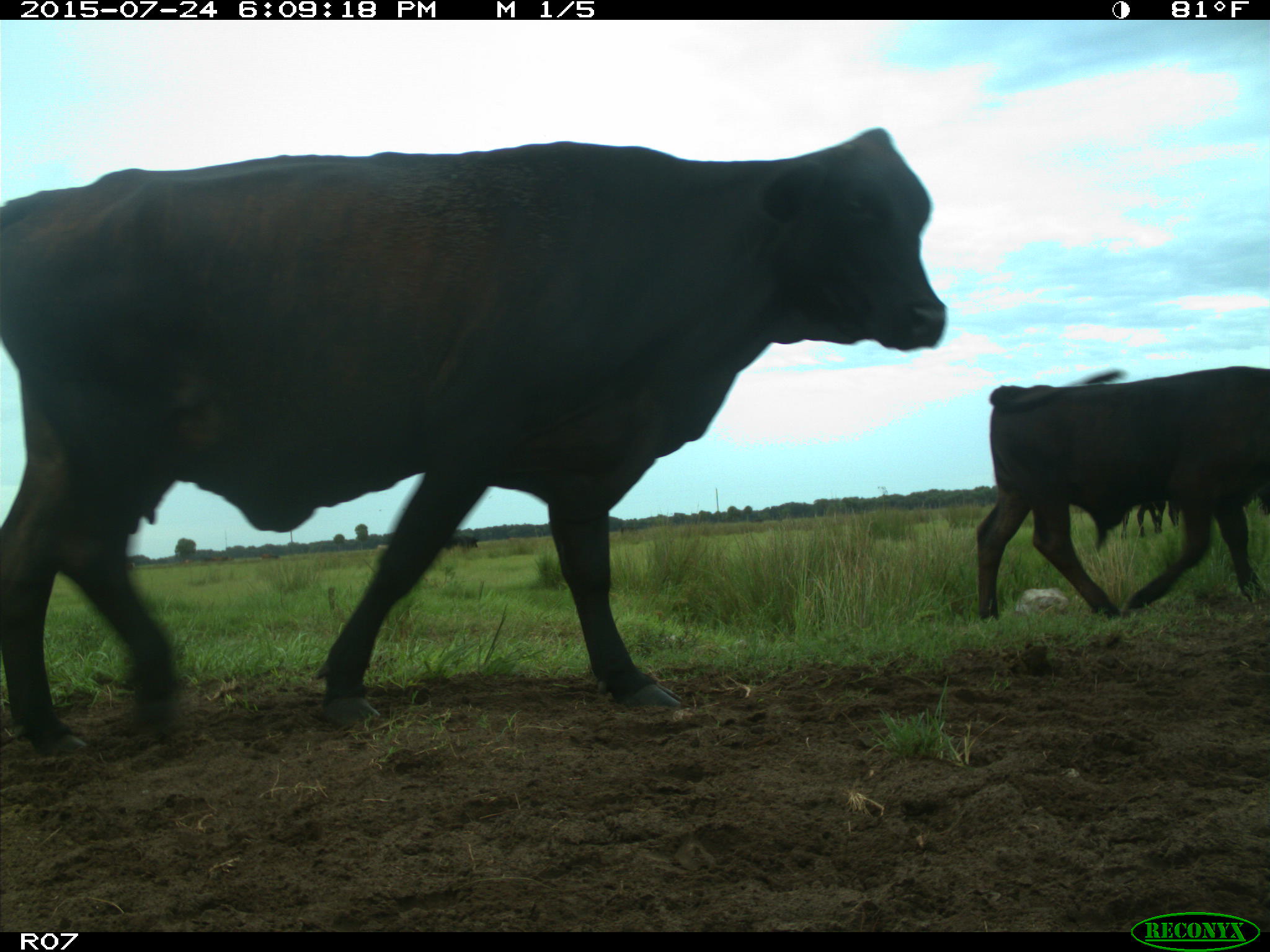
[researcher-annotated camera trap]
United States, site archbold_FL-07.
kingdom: Animalia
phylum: Chordata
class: Mammalia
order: Artiodactyla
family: Bovidae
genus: Bos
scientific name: Bos taurus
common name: domestic cow